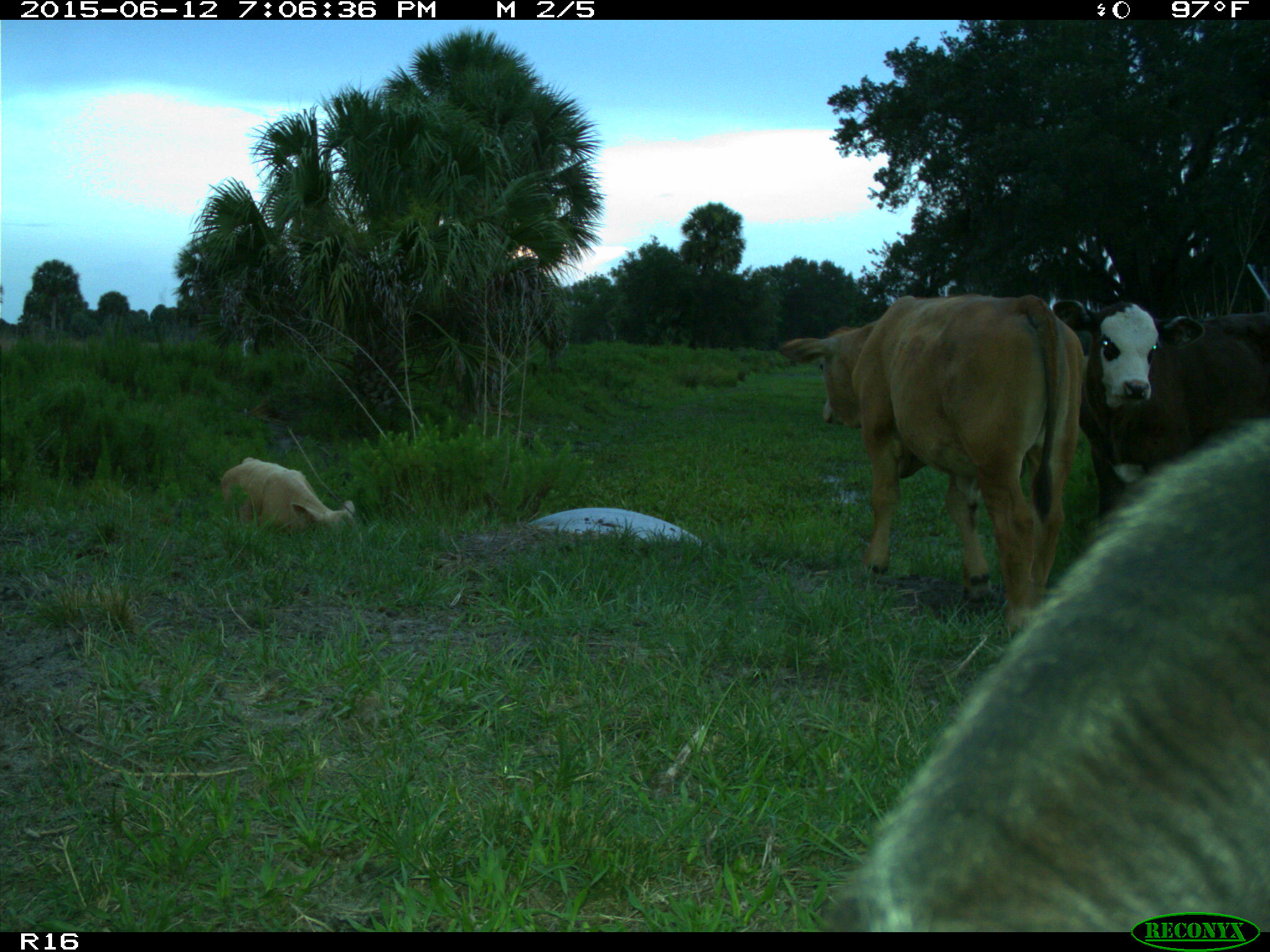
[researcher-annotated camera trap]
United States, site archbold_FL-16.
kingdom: Animalia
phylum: Chordata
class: Mammalia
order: Artiodactyla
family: Bovidae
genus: Bos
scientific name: Bos taurus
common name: domestic cow